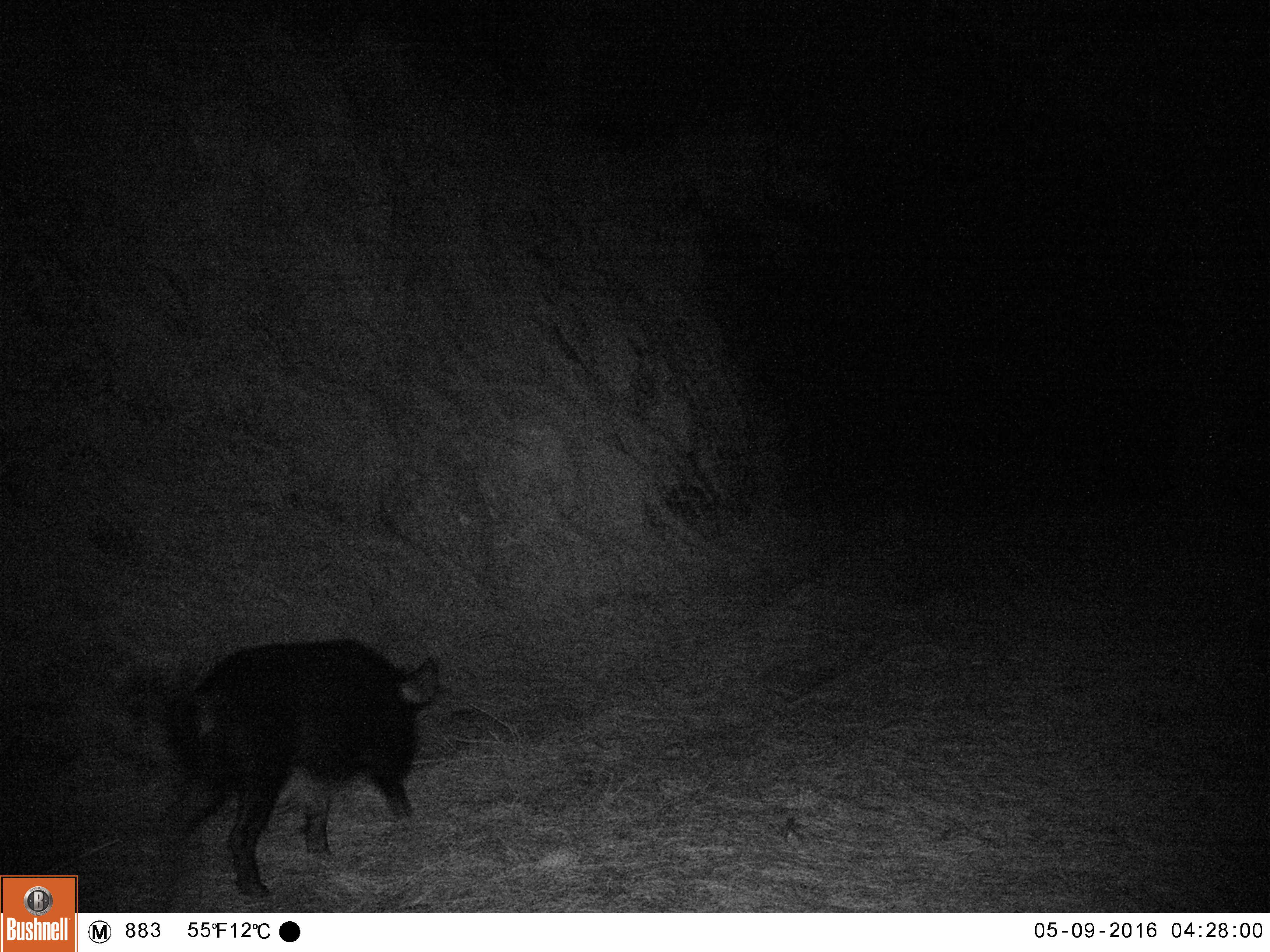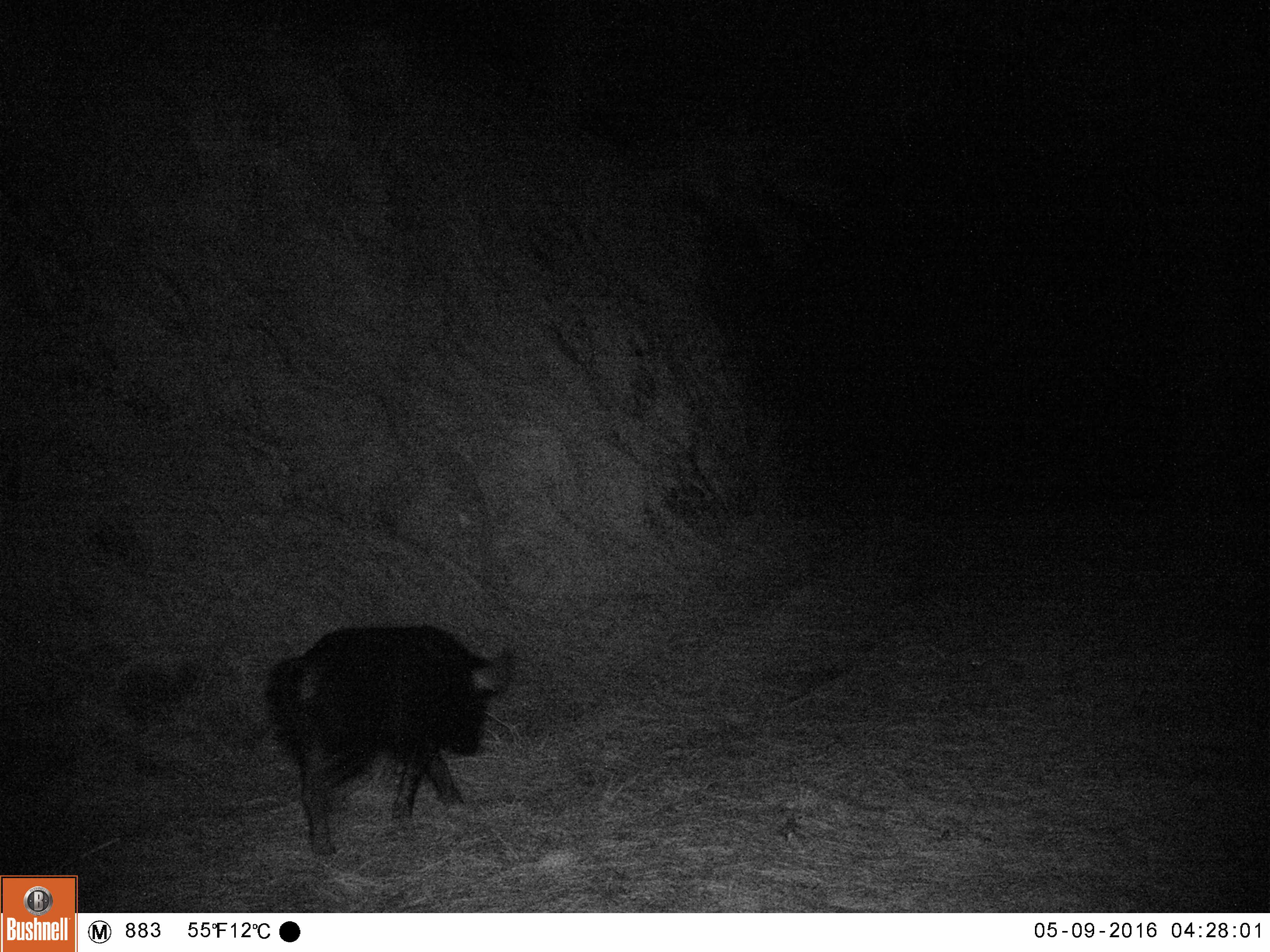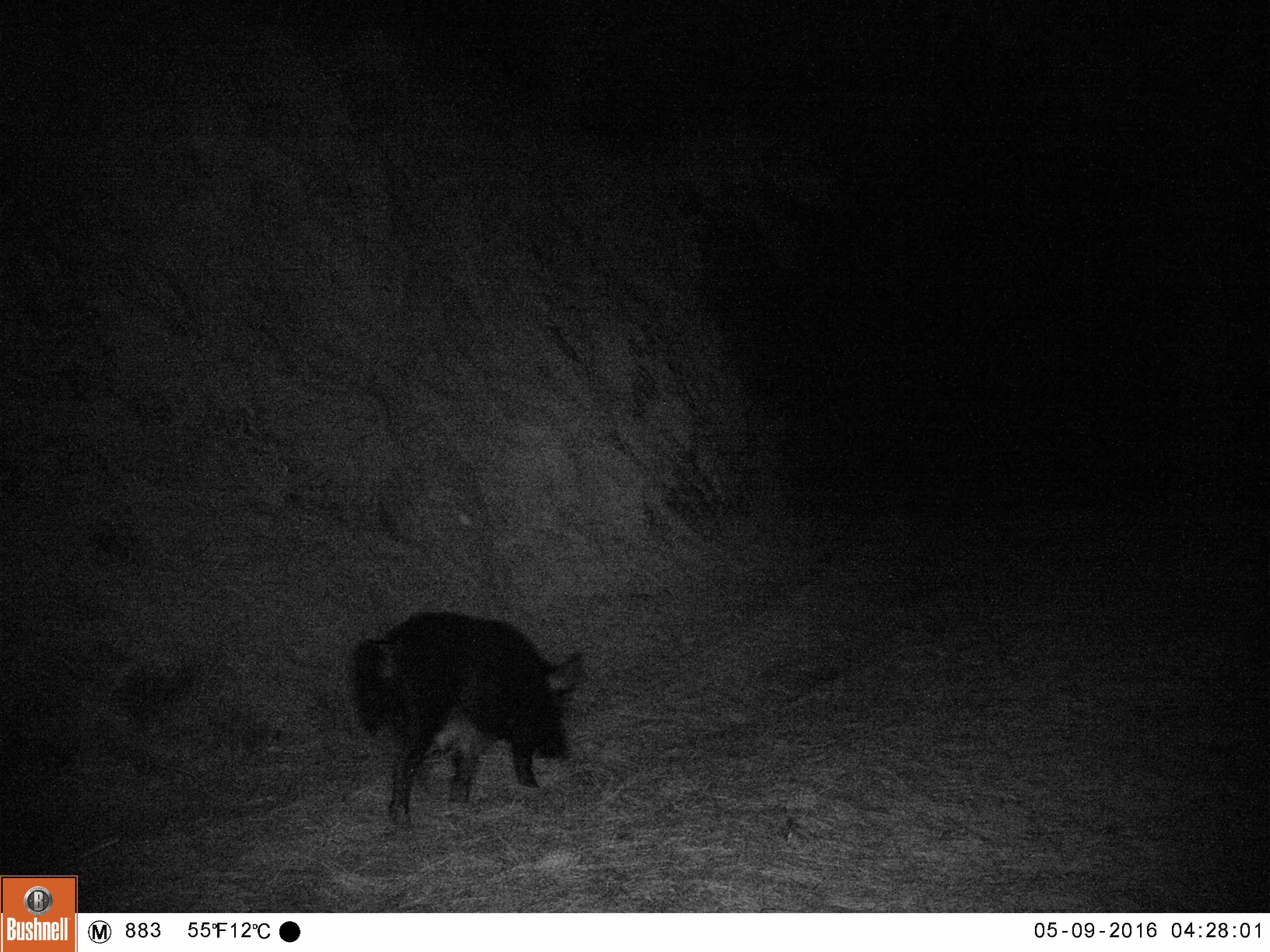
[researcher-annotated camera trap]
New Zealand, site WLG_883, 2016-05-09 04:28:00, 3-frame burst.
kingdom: Animalia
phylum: Chordata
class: Mammalia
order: Artiodactyla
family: Suidae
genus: Sus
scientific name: Sus scrofa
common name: pig